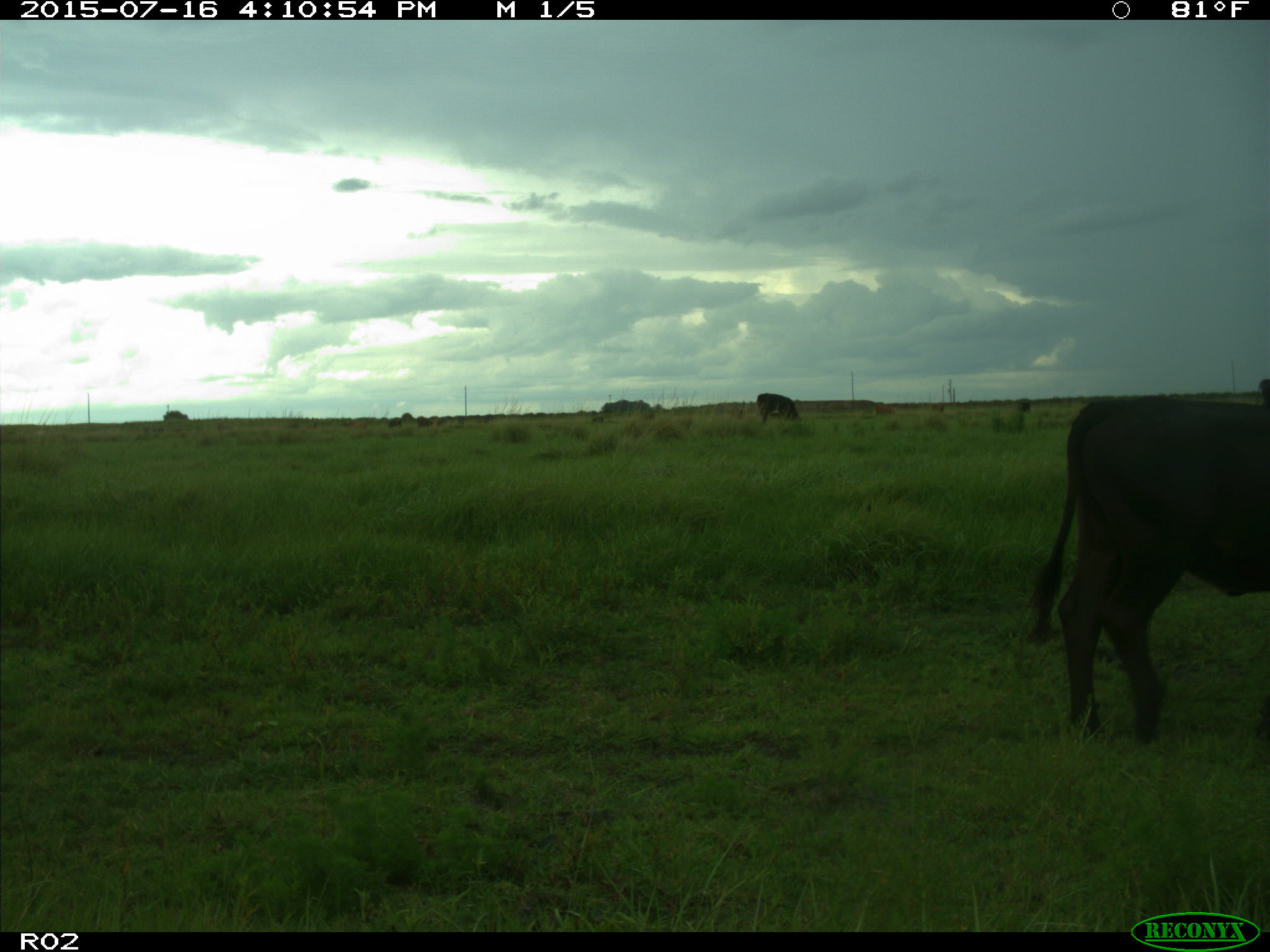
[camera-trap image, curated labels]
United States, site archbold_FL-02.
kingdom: Animalia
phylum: Chordata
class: Mammalia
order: Artiodactyla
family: Bovidae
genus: Bos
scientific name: Bos taurus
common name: domestic cow